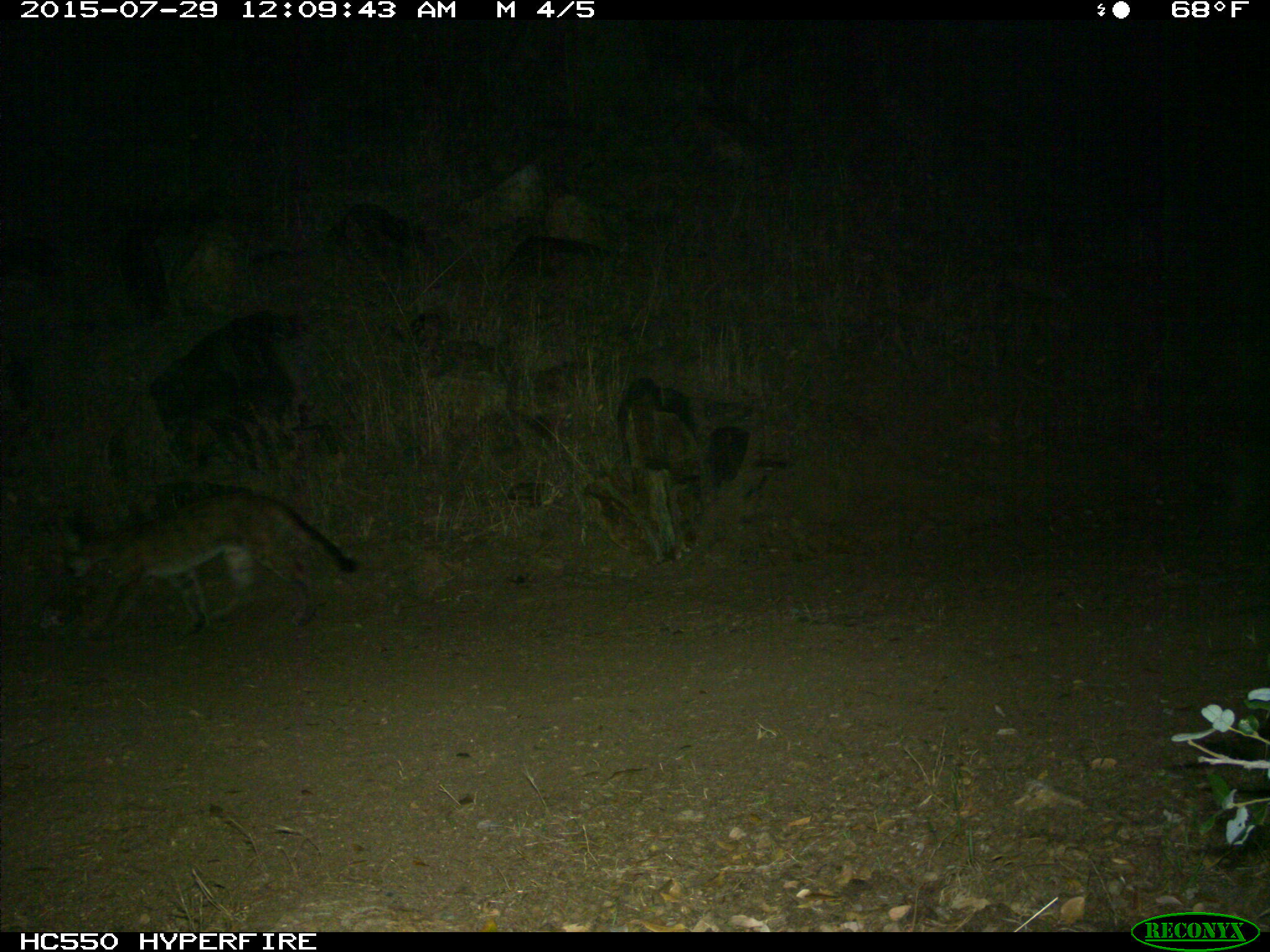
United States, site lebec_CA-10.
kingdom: Animalia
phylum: Chordata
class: Mammalia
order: Carnivora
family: Felidae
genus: Puma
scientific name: Puma concolor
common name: mountain lion